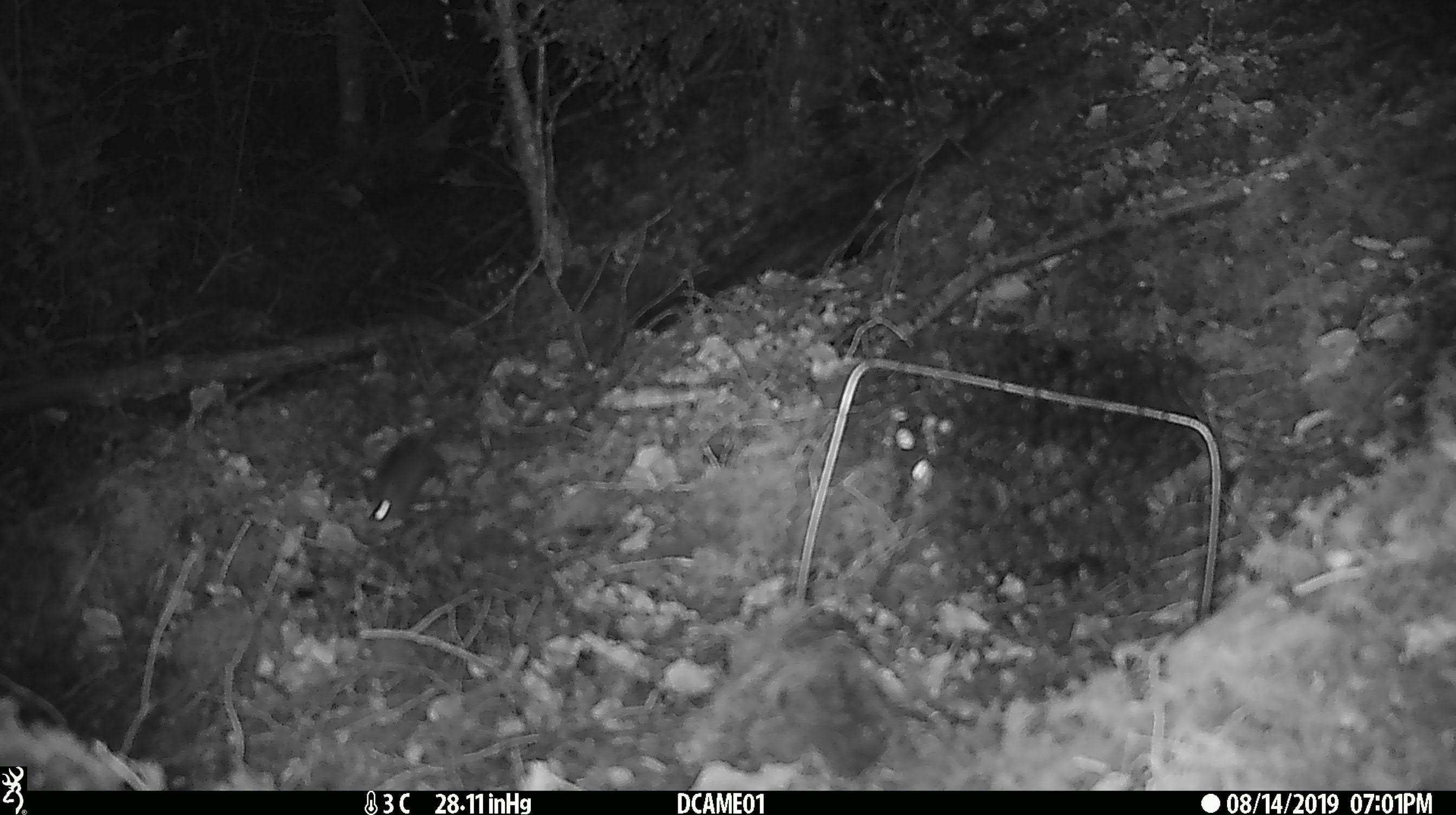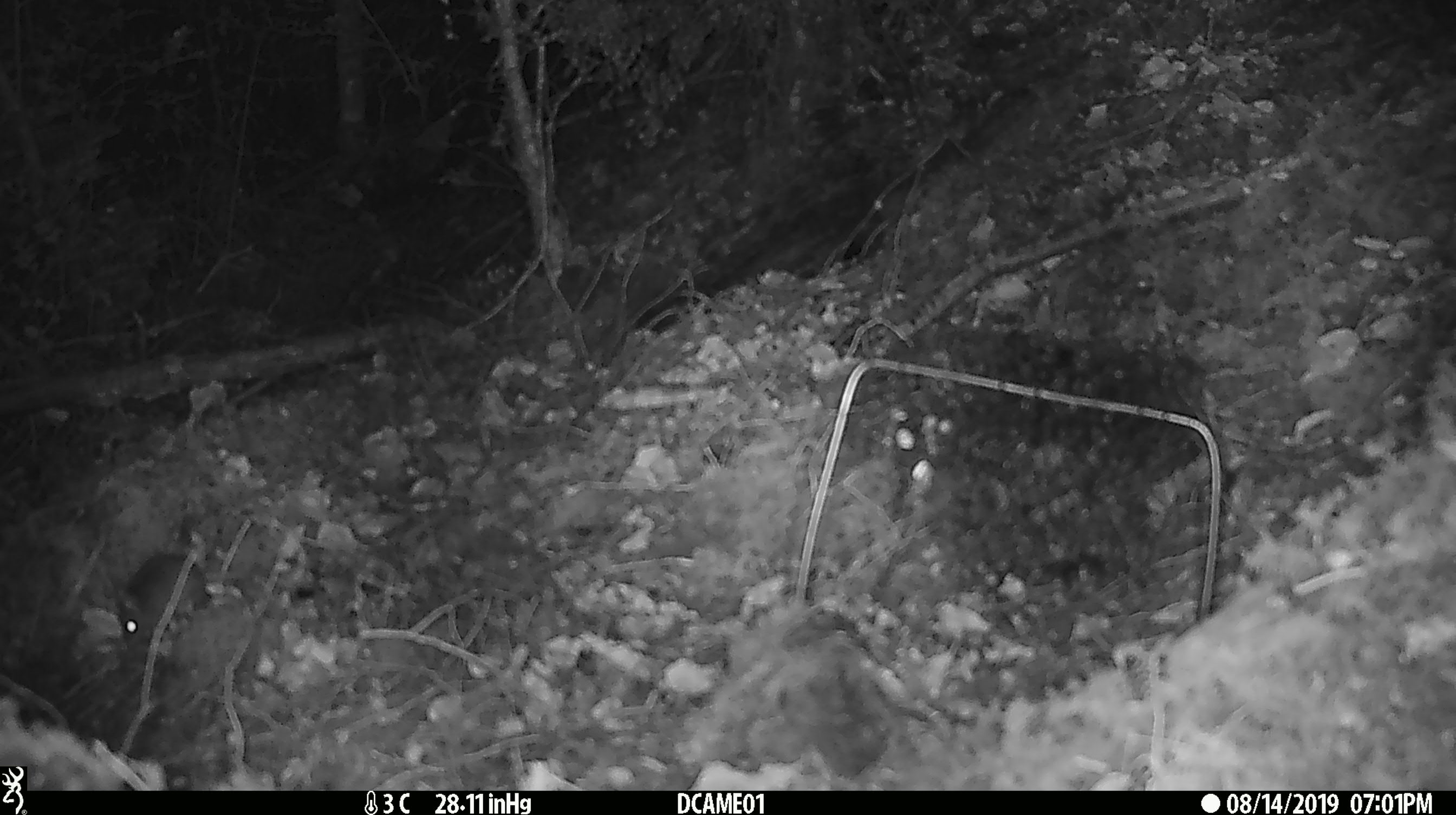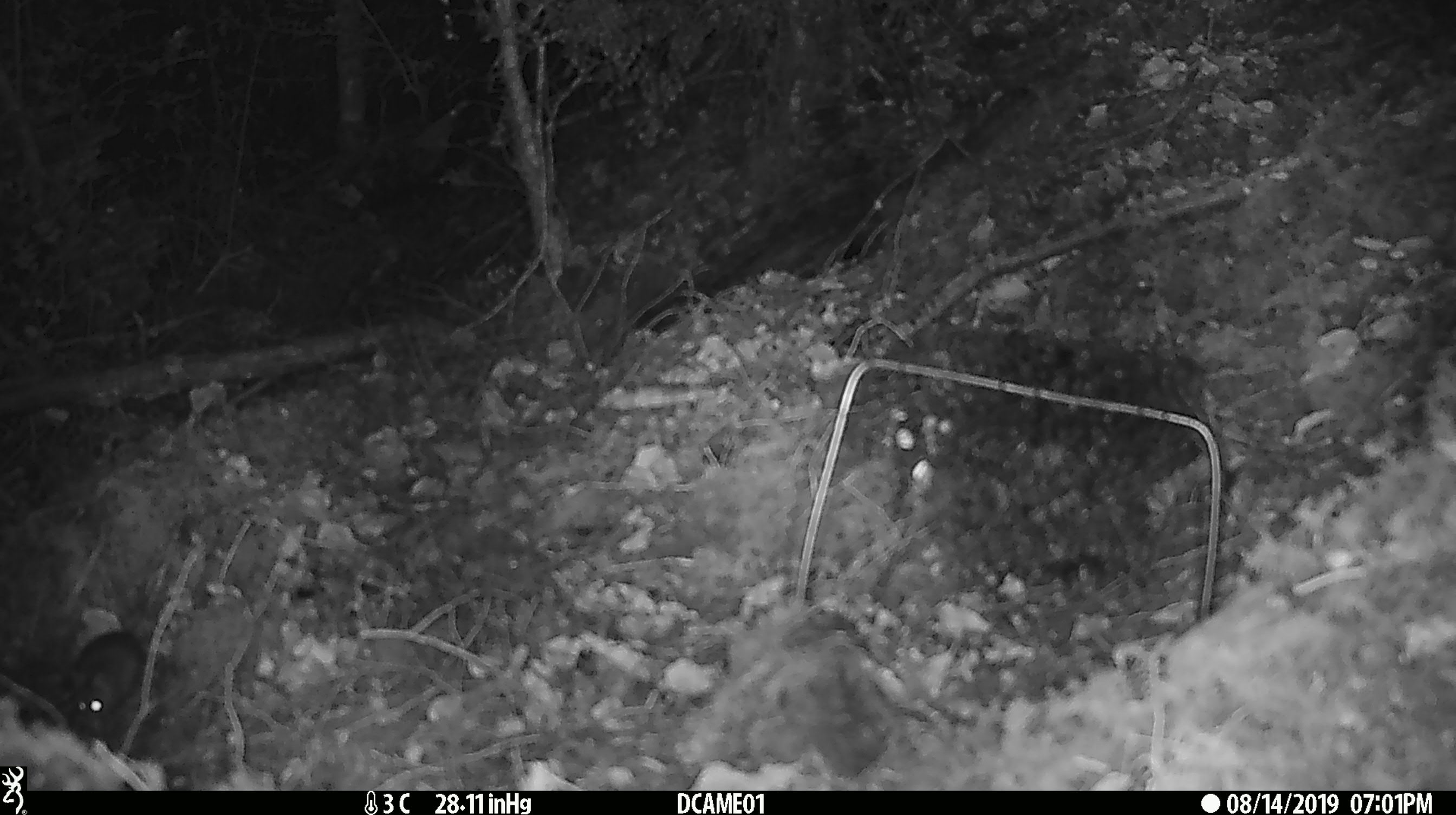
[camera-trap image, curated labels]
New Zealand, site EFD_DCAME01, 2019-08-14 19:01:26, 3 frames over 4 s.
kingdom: Animalia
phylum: Chordata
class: Mammalia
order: Rodentia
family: Muridae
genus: Mus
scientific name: Mus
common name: mouse